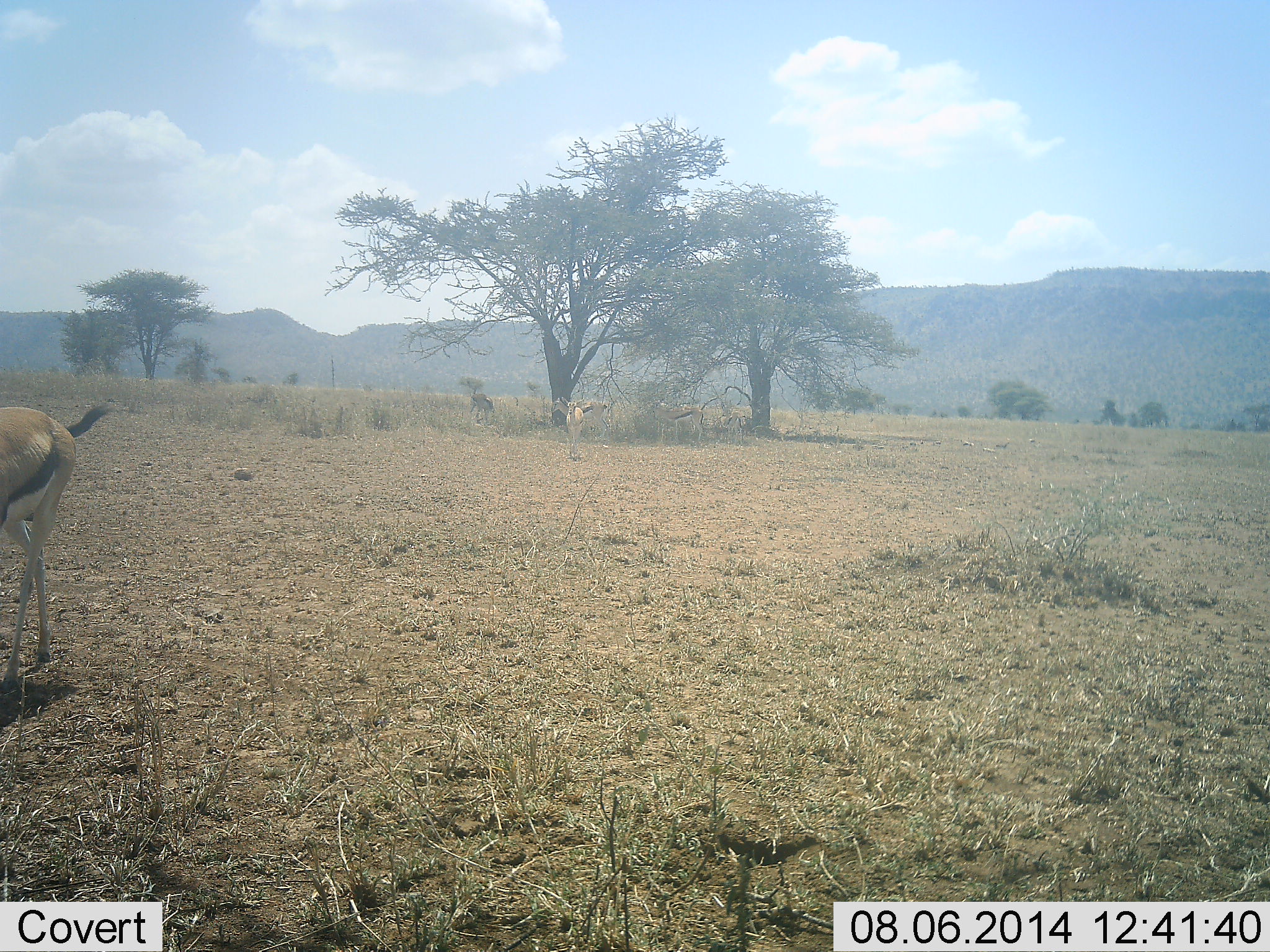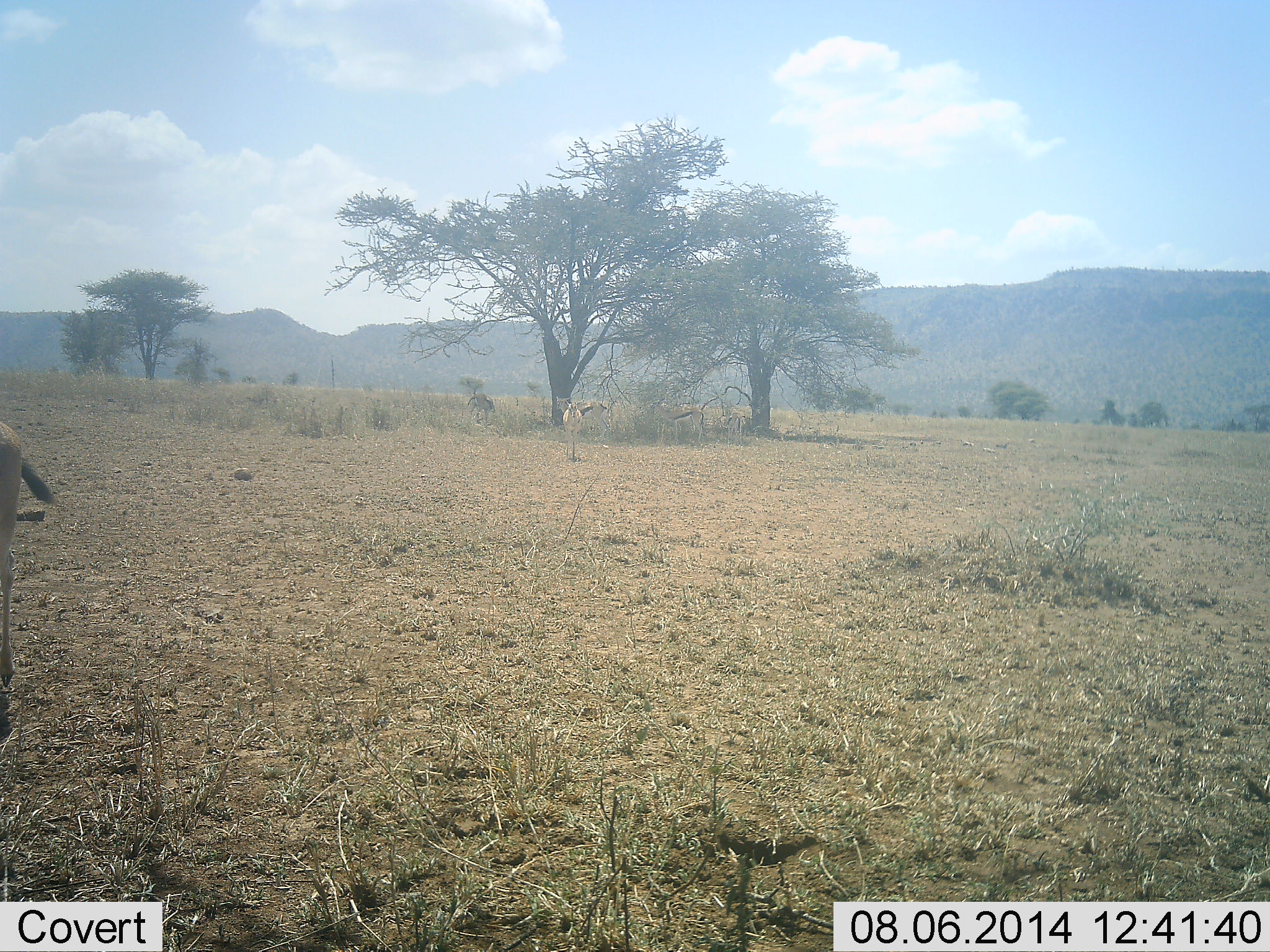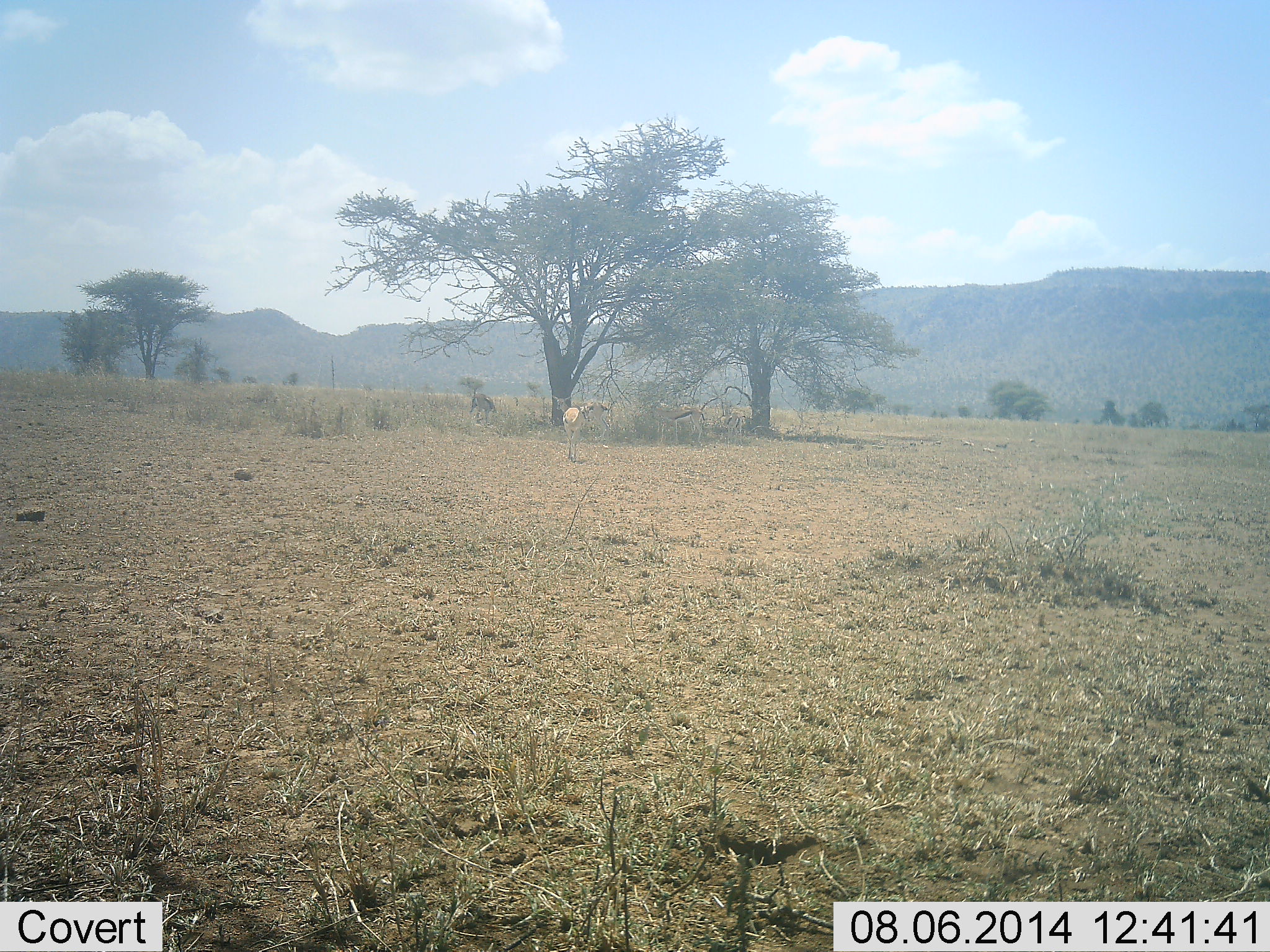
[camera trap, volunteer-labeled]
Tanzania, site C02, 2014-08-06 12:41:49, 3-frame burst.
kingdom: Animalia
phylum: Chordata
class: Mammalia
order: Artiodactyla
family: Bovidae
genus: Eudorcas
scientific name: Eudorcas thomsonii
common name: thomson's gazelle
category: gazellethomsons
Gazellethomsons (thomson's gazelle) (Eudorcas thomsonii), count 2. Behavior (volunteer vote fractions): standing 30%, resting 0%, moving 70%, interacting 0%. Young present (vote fraction): 0%. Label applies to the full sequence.